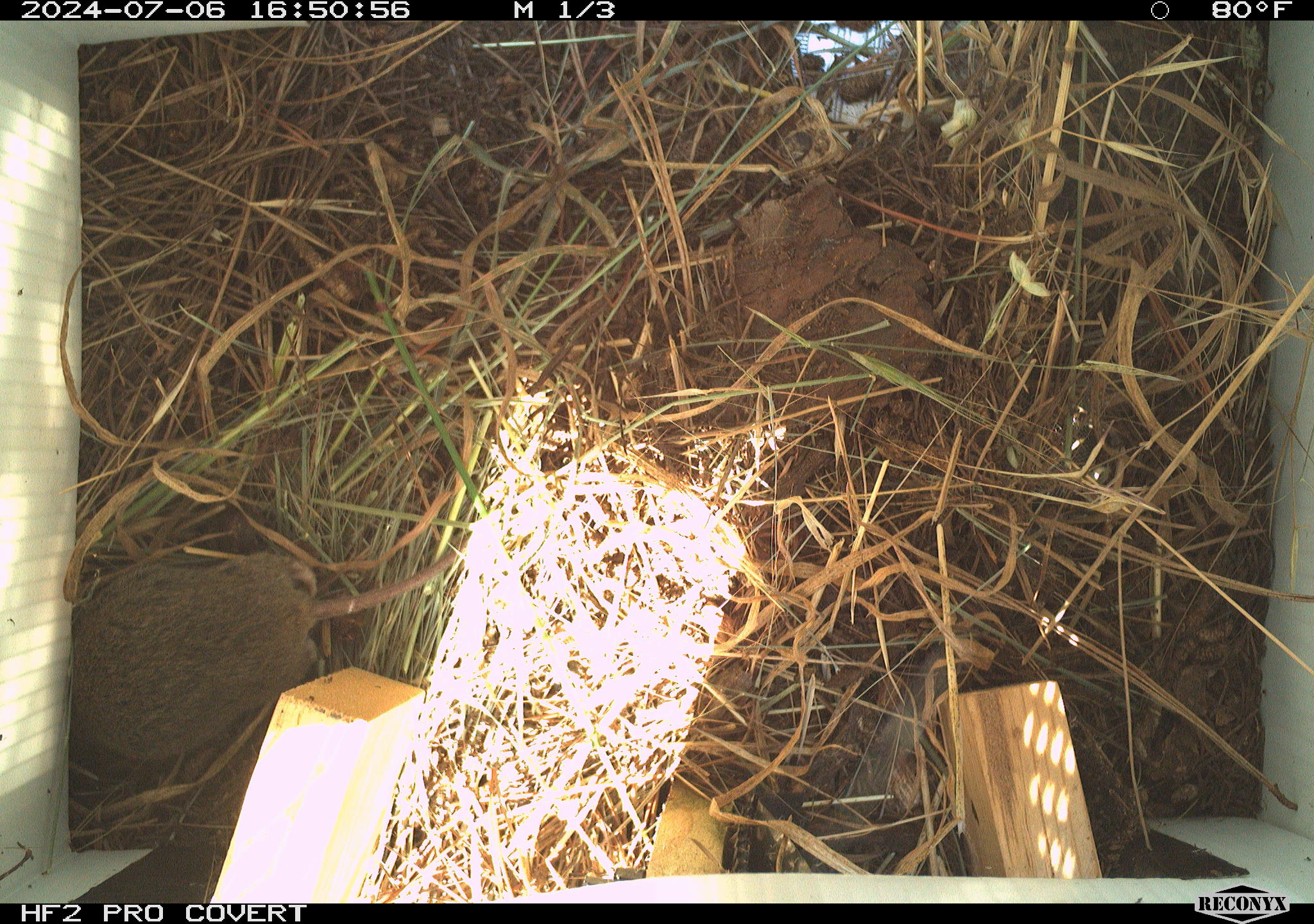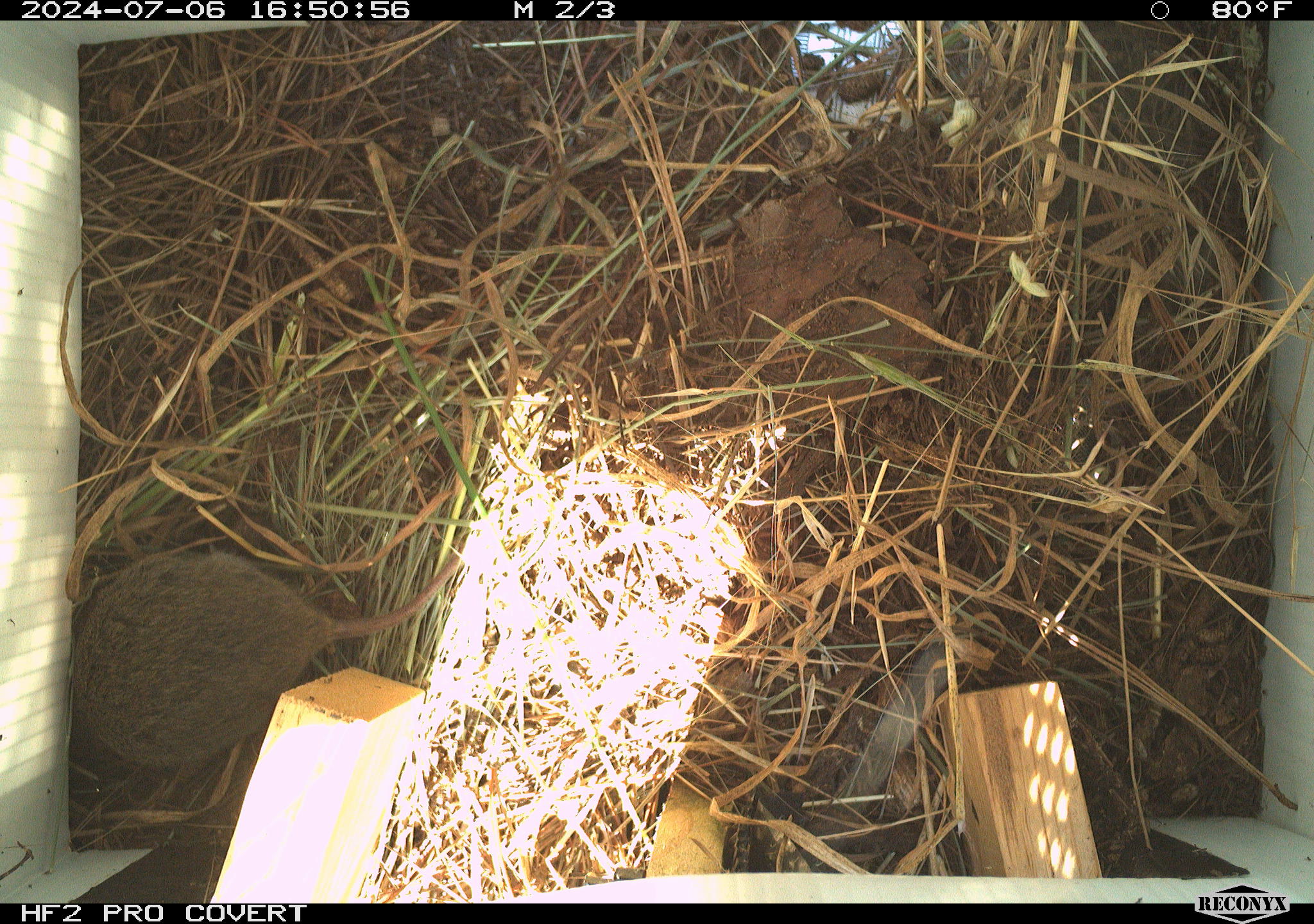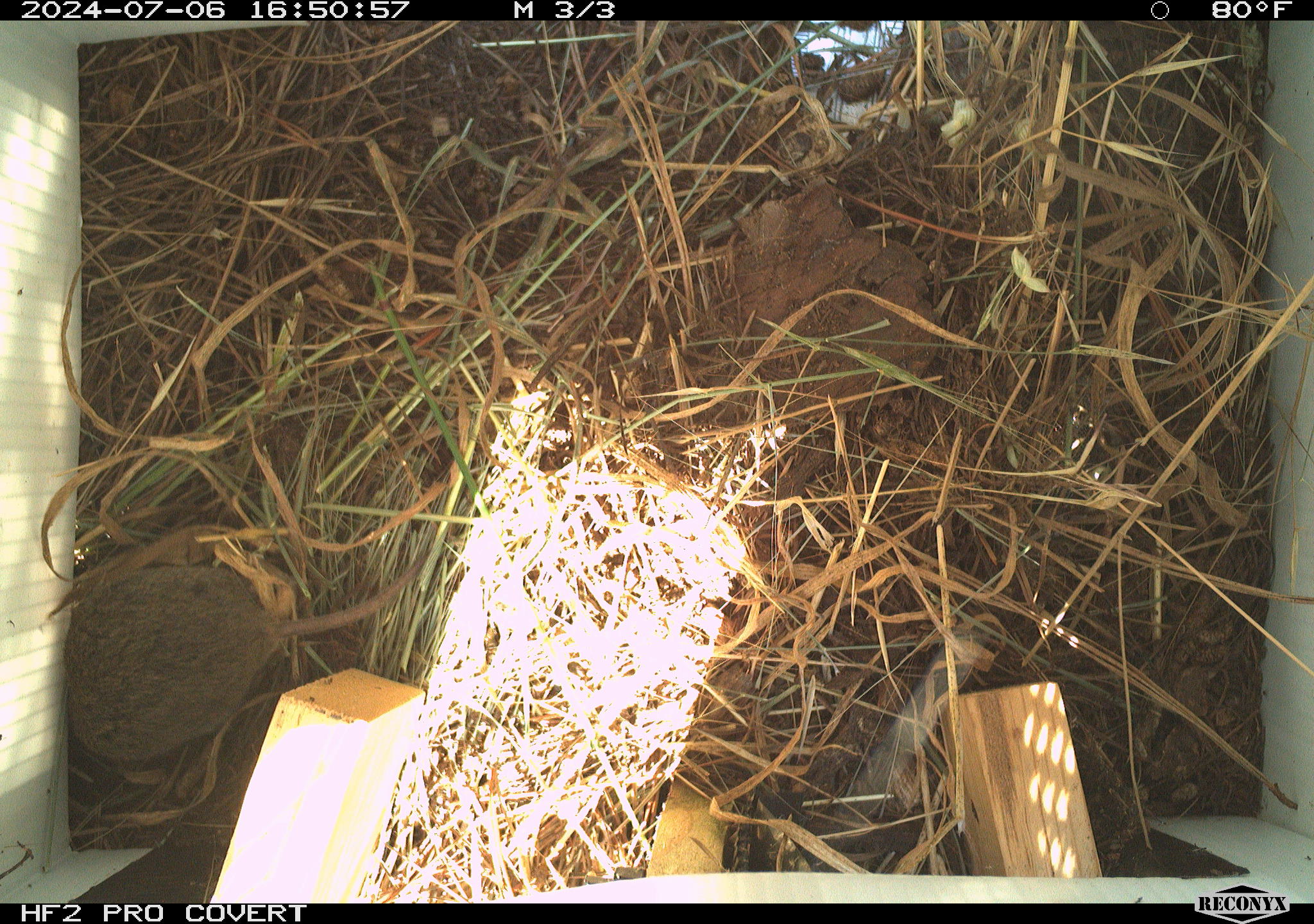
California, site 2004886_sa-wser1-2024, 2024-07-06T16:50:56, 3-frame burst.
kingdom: Animalia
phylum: Chordata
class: Mammalia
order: Rodentia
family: Cricetidae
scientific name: Arvicolinae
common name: voles, lemmings, and muskrats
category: arvicolinae subfamily